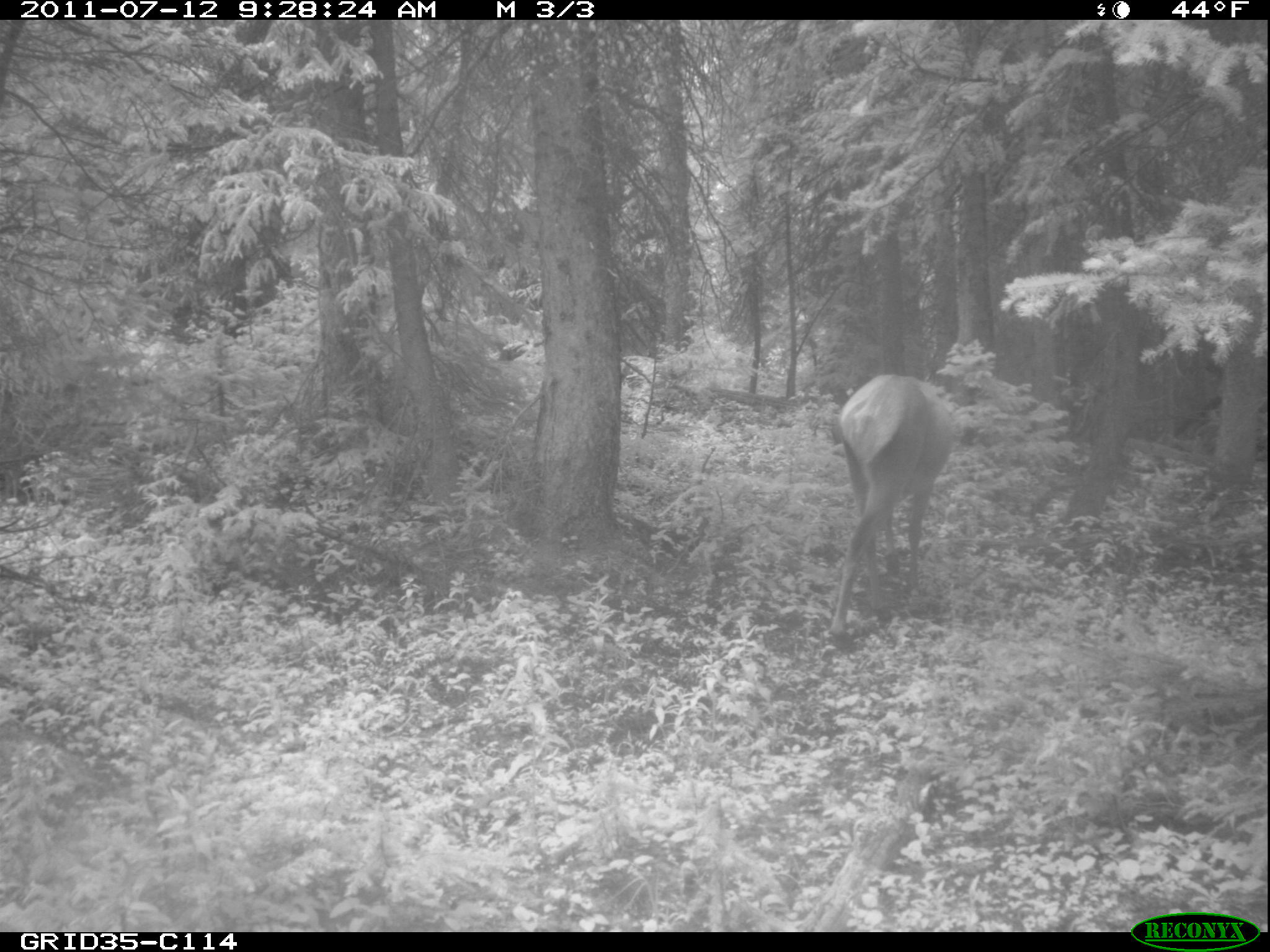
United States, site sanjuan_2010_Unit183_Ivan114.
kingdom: Animalia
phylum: Chordata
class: Mammalia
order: Artiodactyla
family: Cervidae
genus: Cervus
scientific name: Cervus elaphus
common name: red deer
Cervus elaphus (red deer).